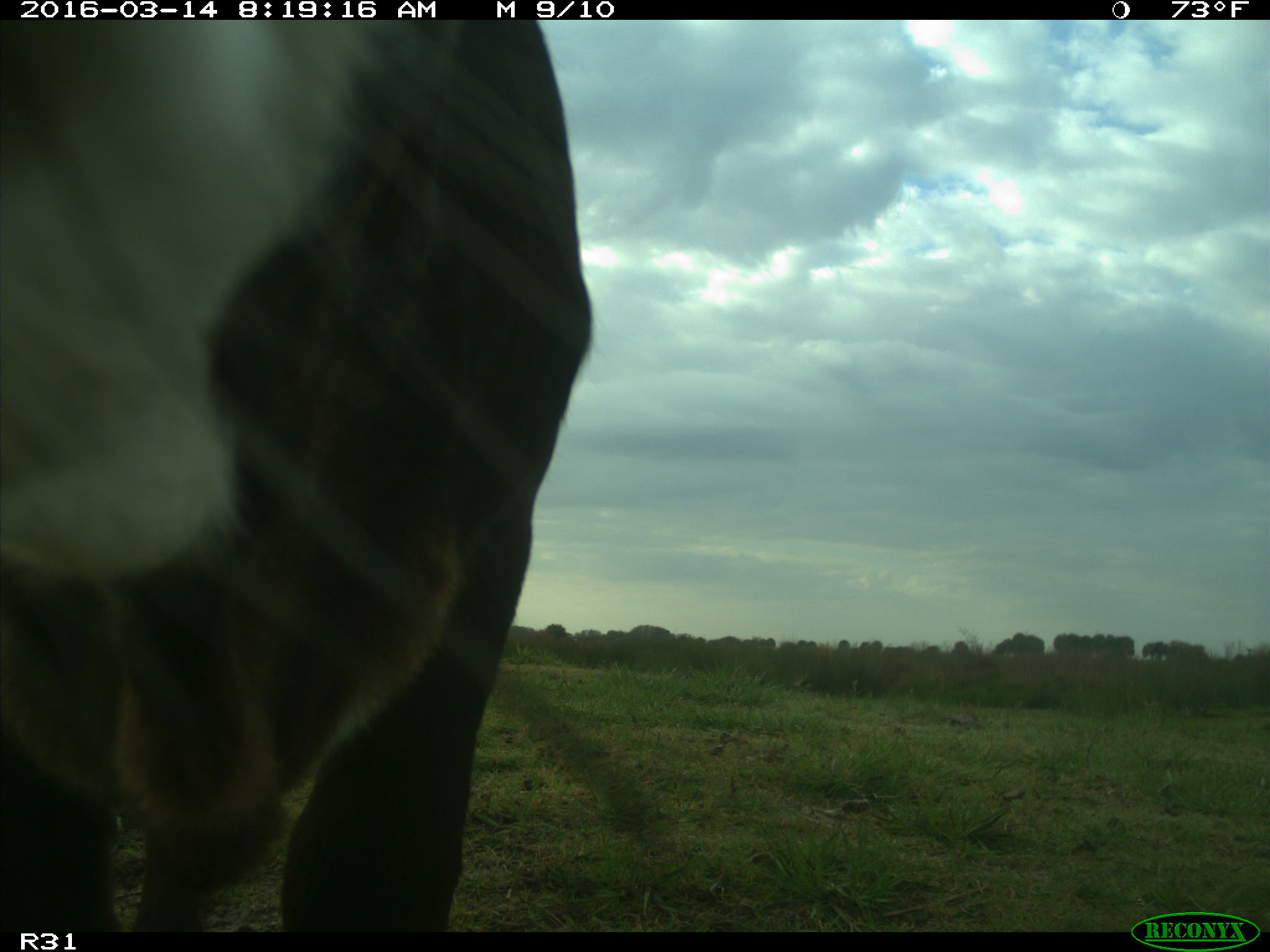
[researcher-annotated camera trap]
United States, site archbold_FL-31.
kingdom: Animalia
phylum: Chordata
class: Mammalia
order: Artiodactyla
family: Bovidae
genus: Bos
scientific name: Bos taurus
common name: domestic cow